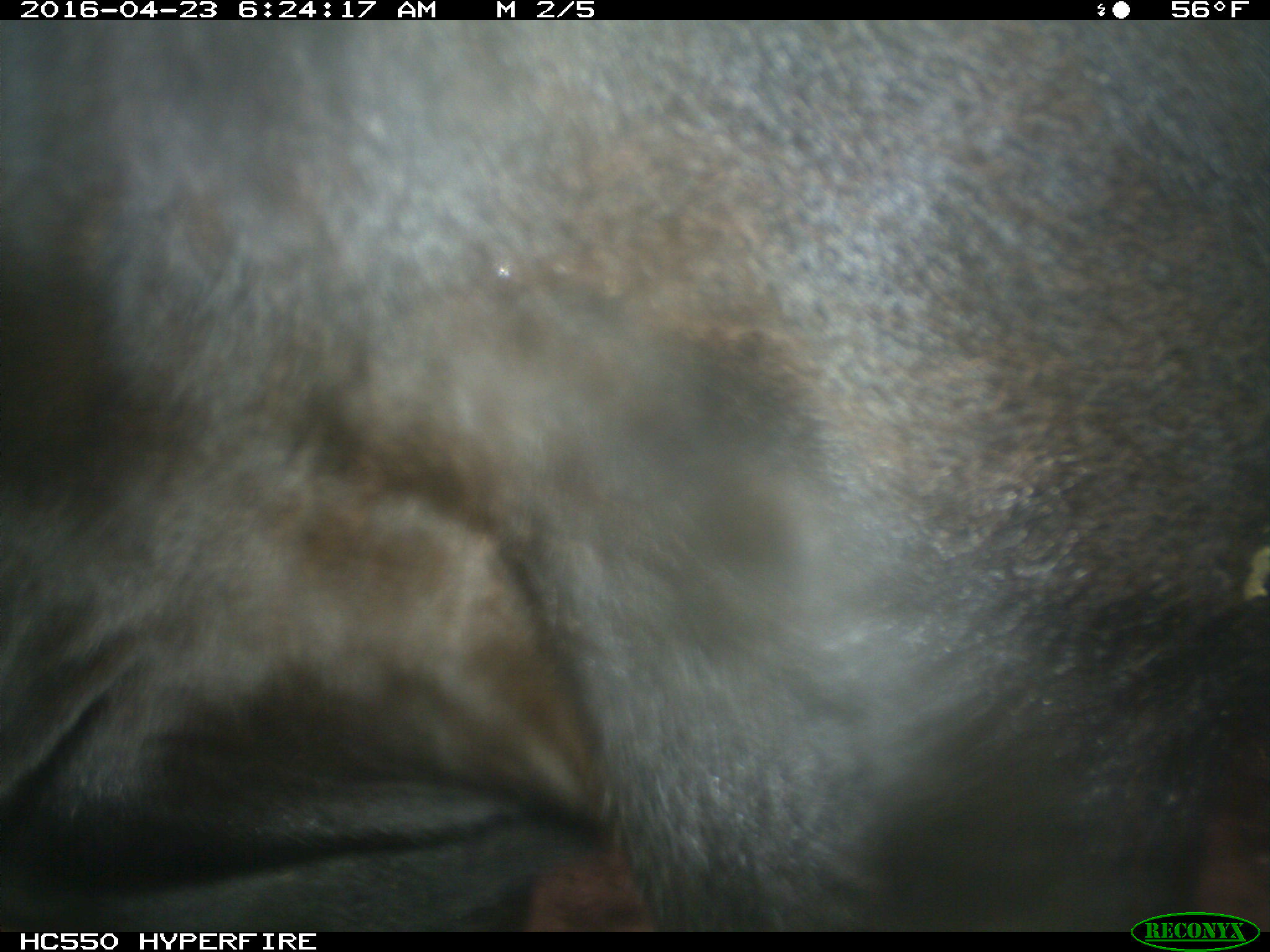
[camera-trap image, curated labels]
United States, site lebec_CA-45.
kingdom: Animalia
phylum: Chordata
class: Mammalia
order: Artiodactyla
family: Bovidae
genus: Bos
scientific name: Bos taurus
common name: domestic cow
Bos taurus (domestic cow).